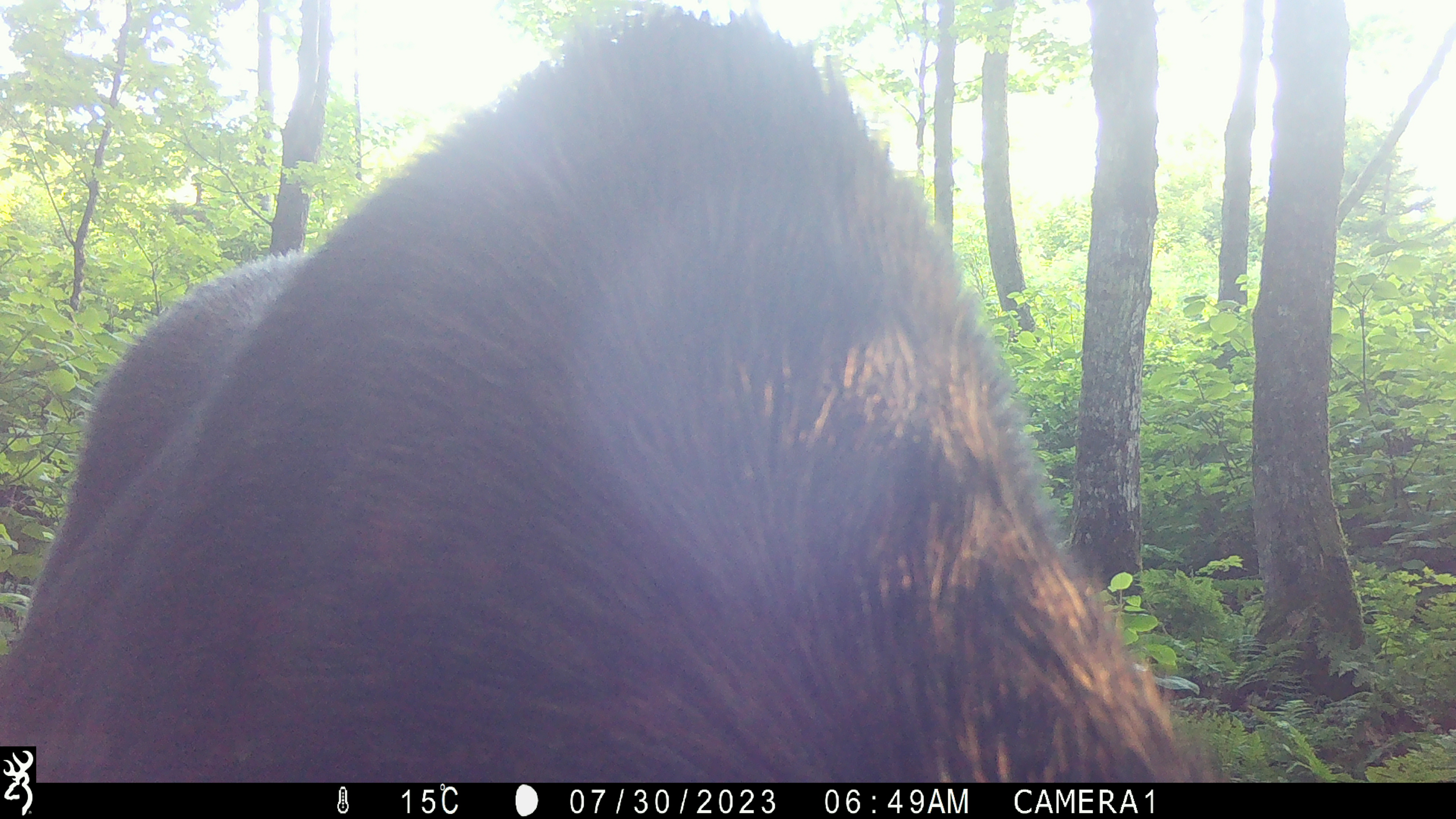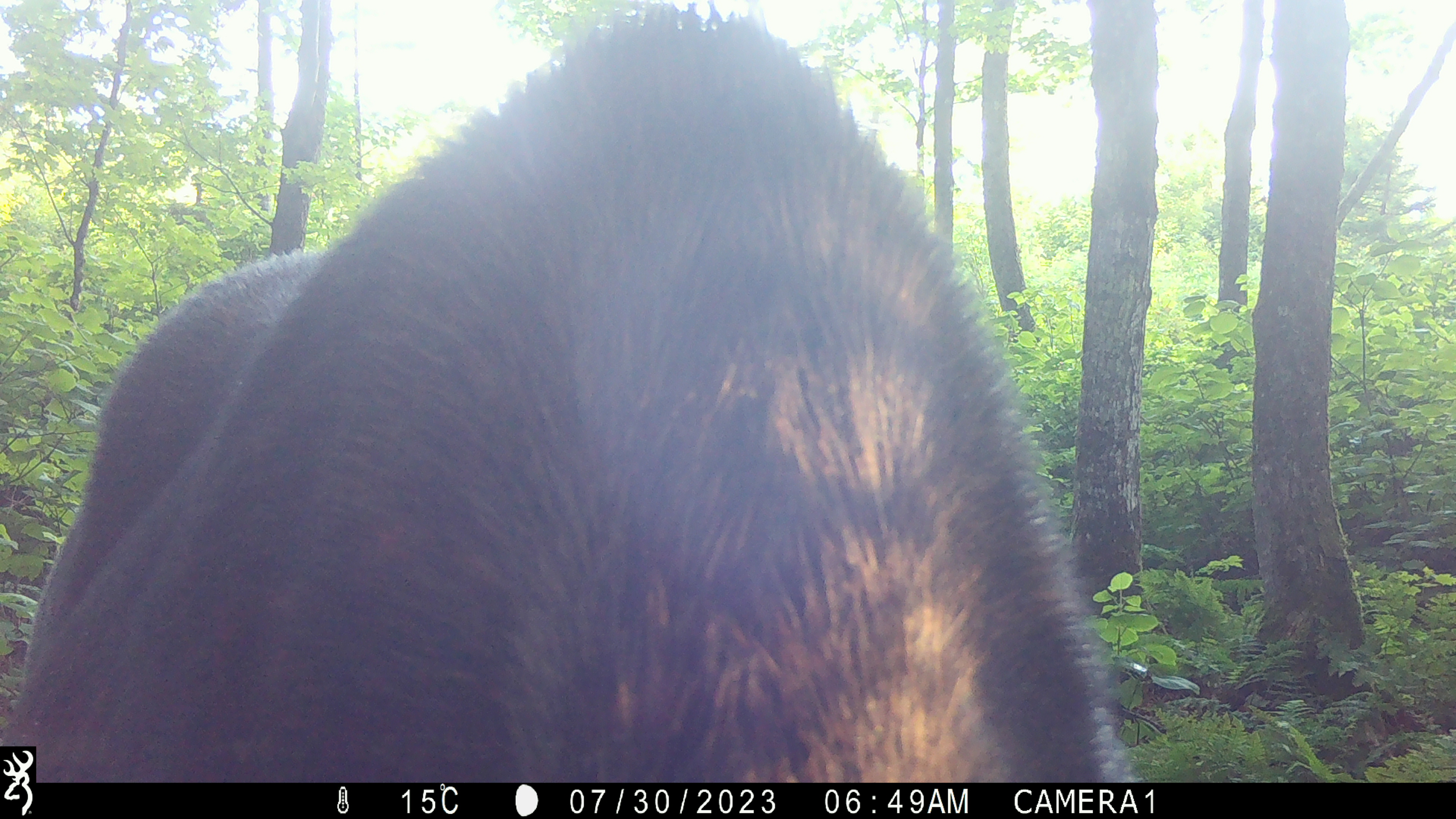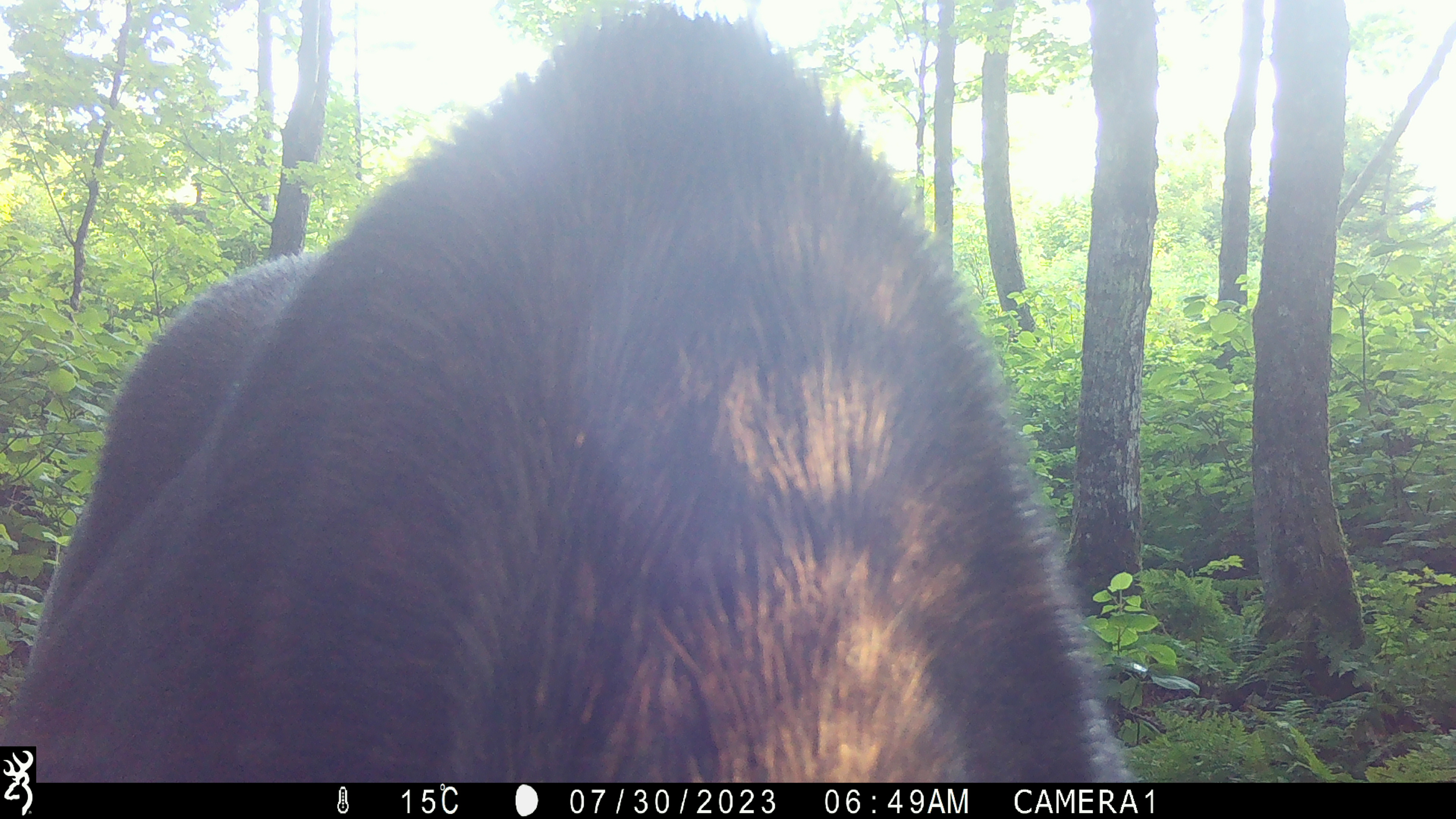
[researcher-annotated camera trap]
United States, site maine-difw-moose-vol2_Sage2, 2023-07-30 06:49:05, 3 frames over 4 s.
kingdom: Animalia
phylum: Chordata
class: Mammalia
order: Artiodactyla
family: Cervidae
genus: Alces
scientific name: Alces alces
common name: moose